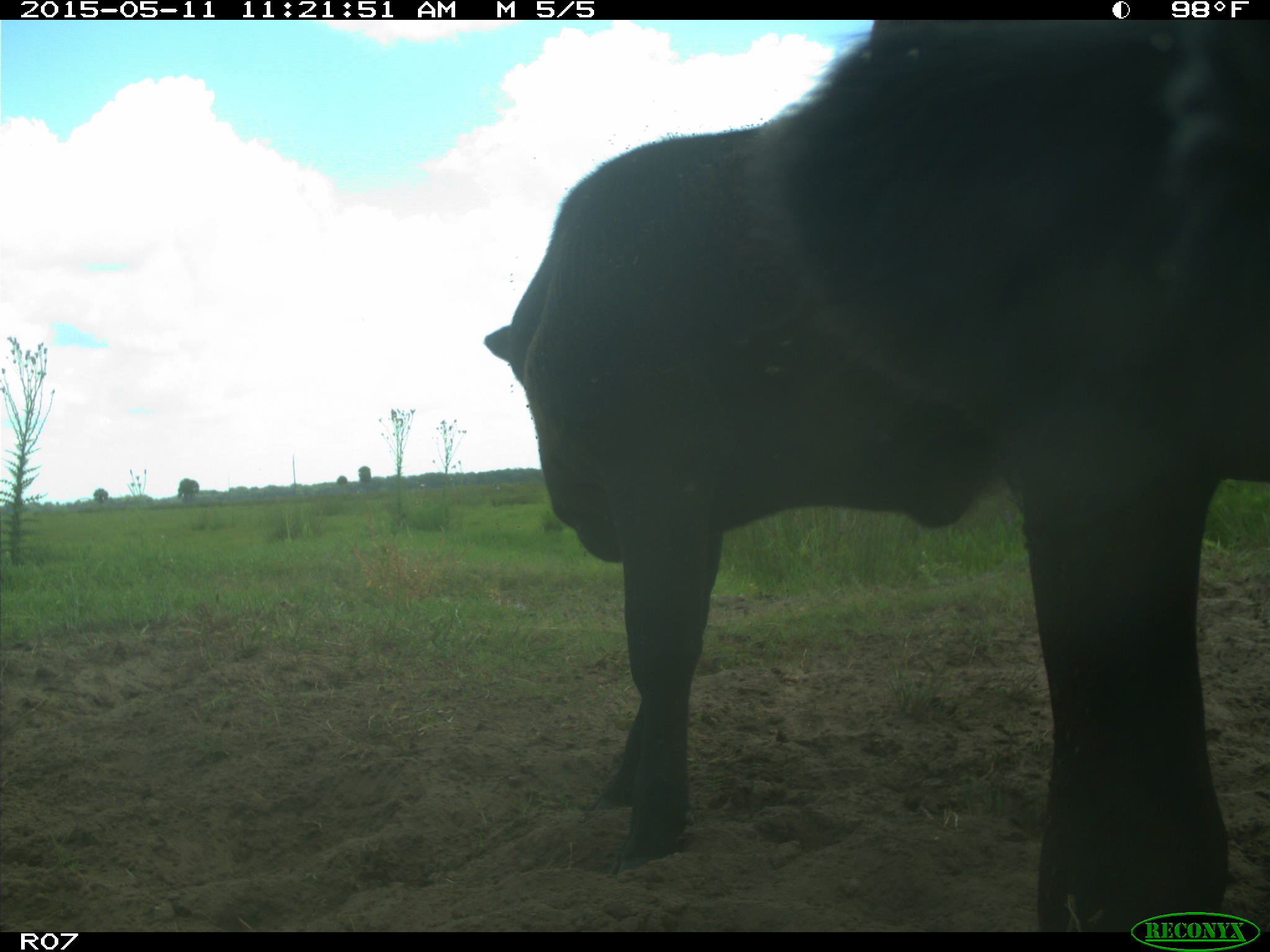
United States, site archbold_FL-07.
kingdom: Animalia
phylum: Chordata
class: Mammalia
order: Artiodactyla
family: Bovidae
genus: Bos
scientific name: Bos taurus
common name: domestic cow